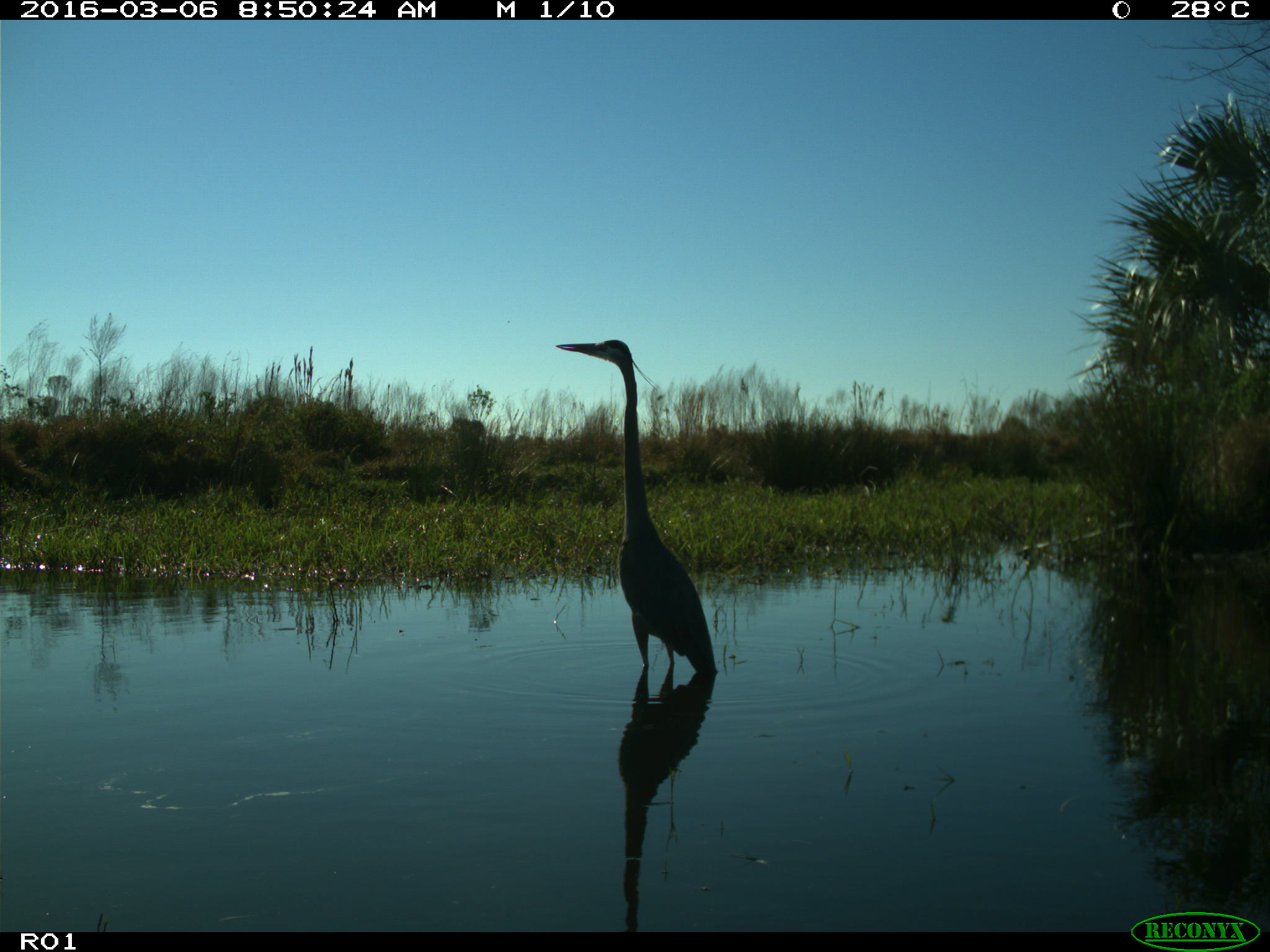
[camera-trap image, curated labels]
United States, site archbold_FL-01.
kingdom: Animalia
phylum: Chordata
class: Aves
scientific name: Aves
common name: birds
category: unidentified bird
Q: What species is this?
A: Unidentified bird (birds) (Aves).